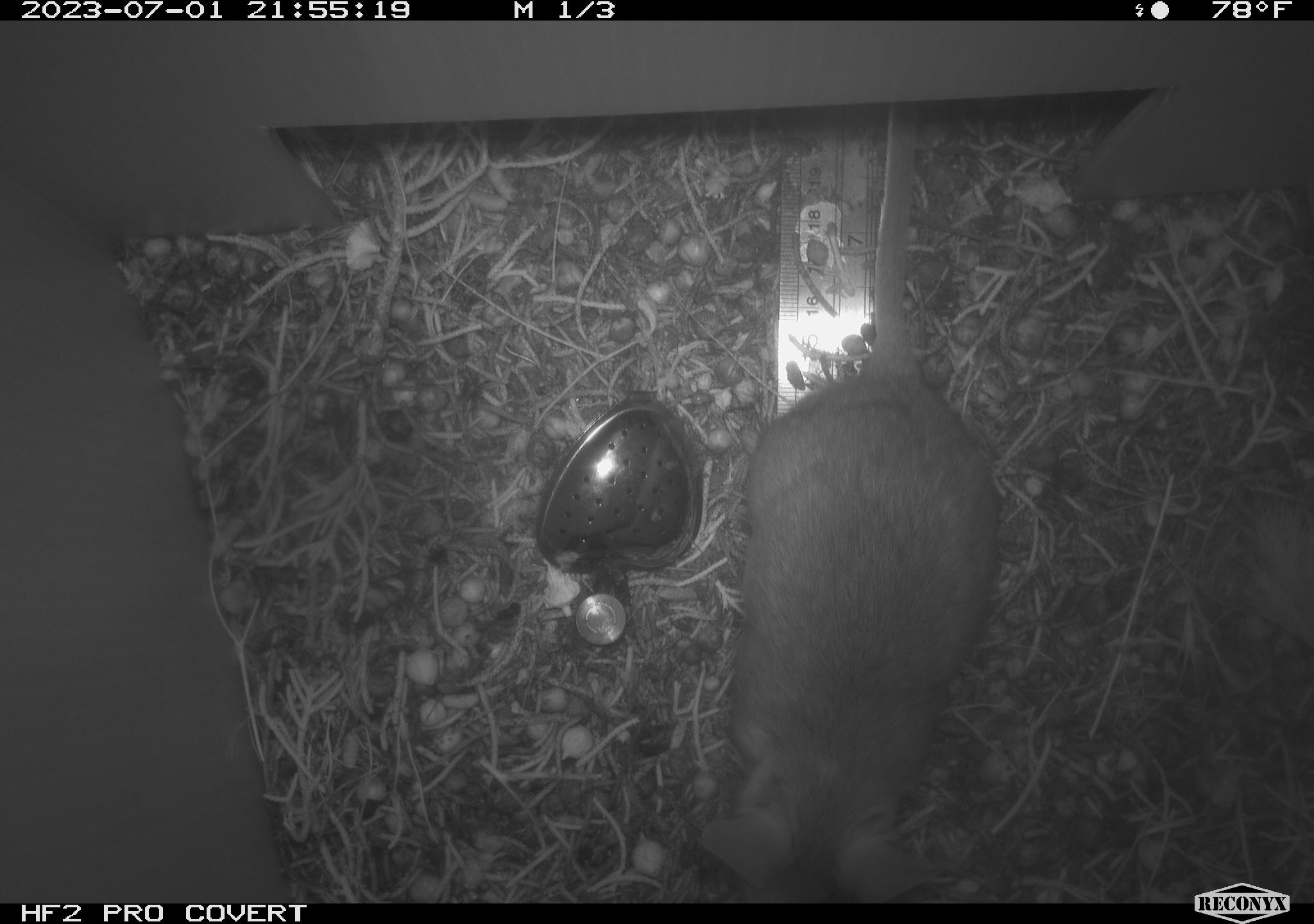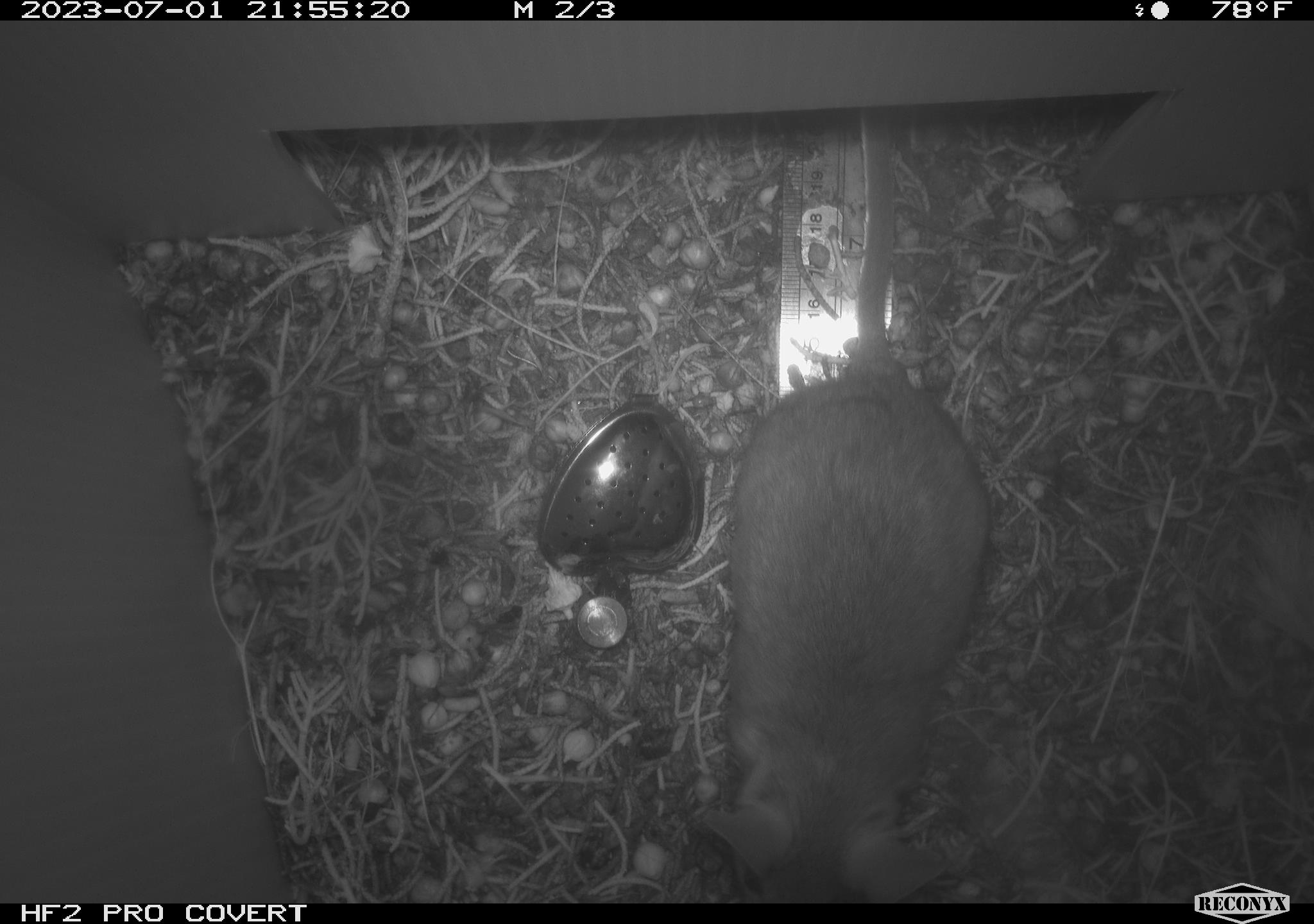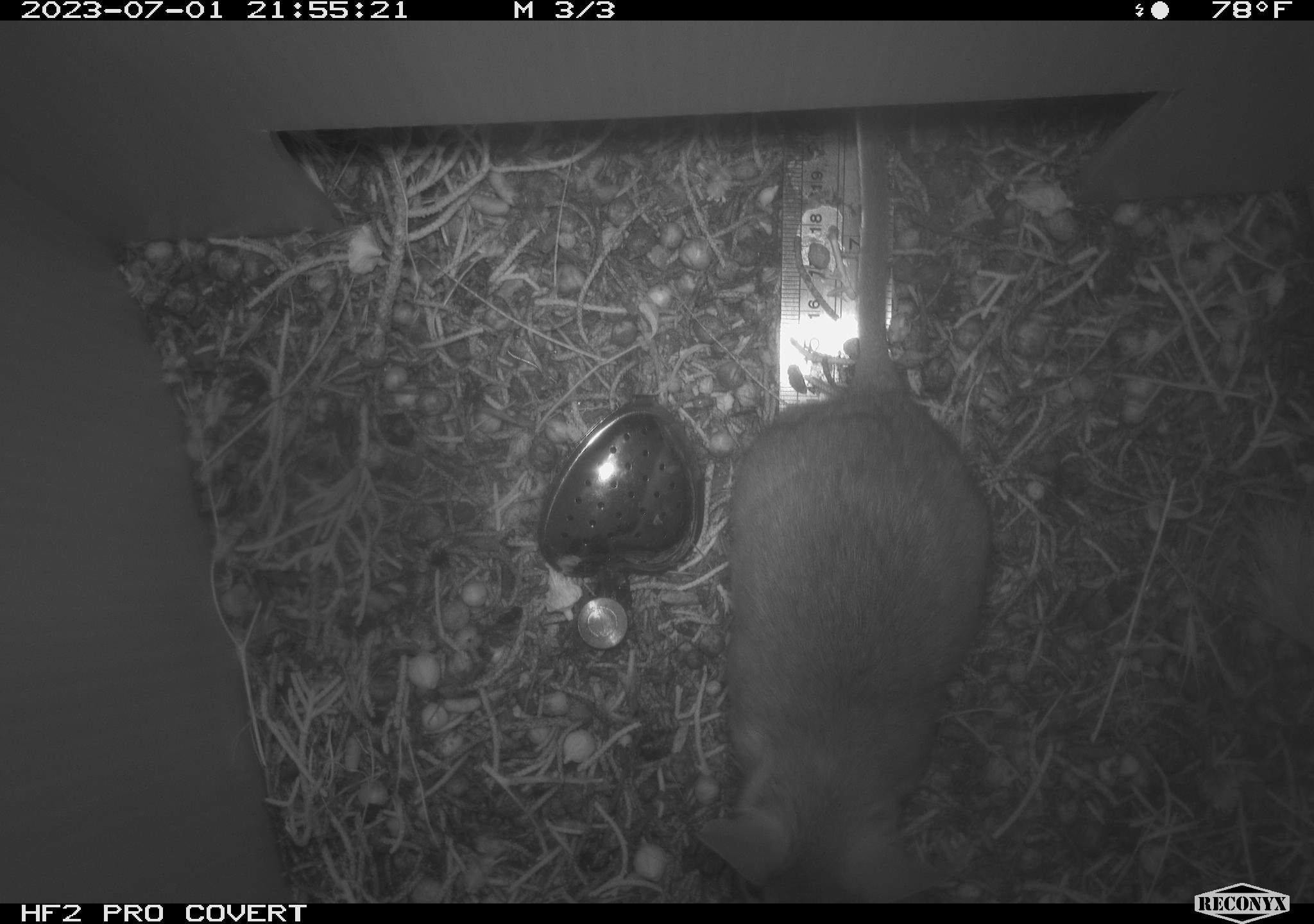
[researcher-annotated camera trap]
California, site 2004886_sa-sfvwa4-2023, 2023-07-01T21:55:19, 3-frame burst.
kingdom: Animalia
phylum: Chordata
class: Mammalia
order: Rodentia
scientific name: Rodentia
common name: rodent